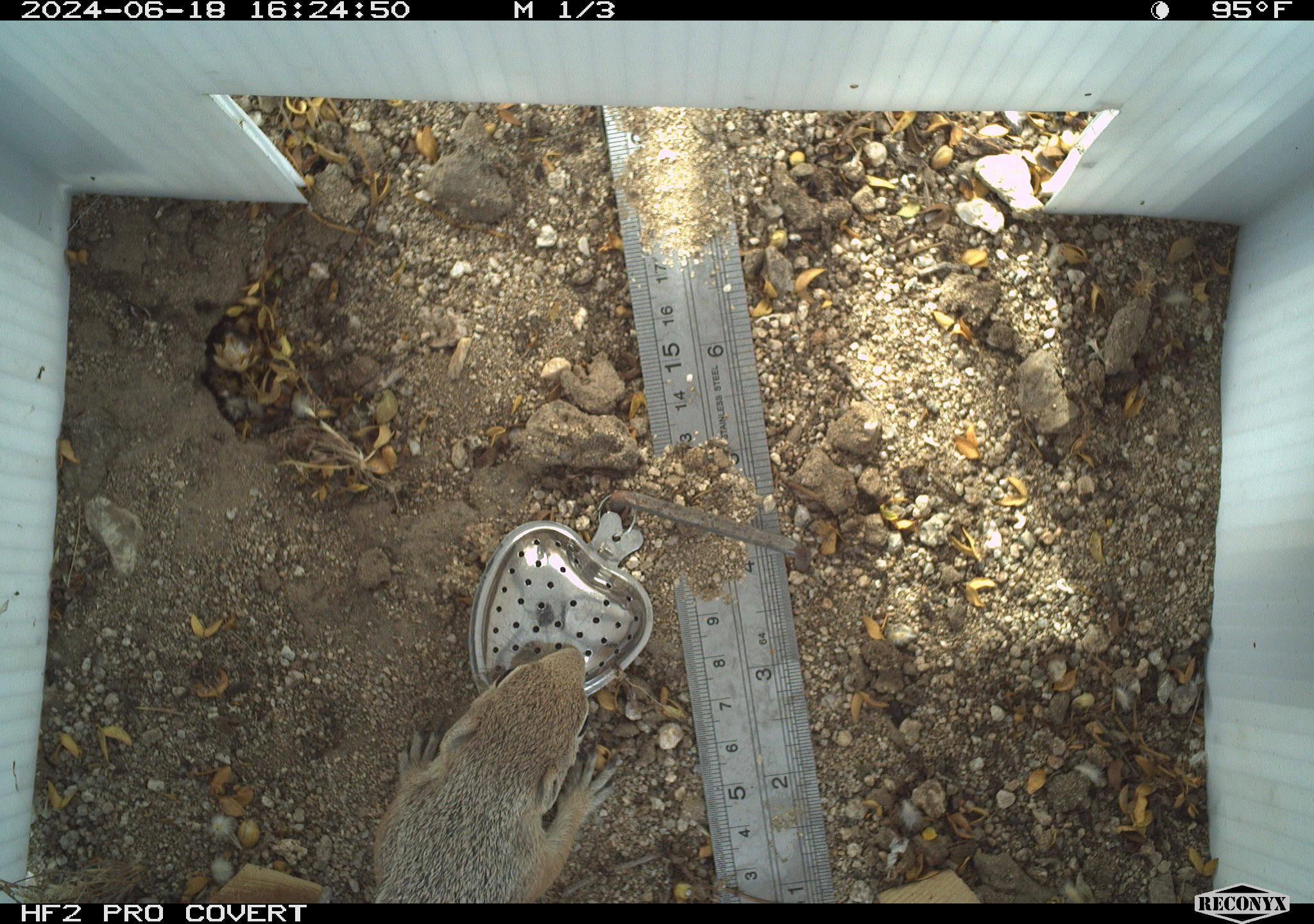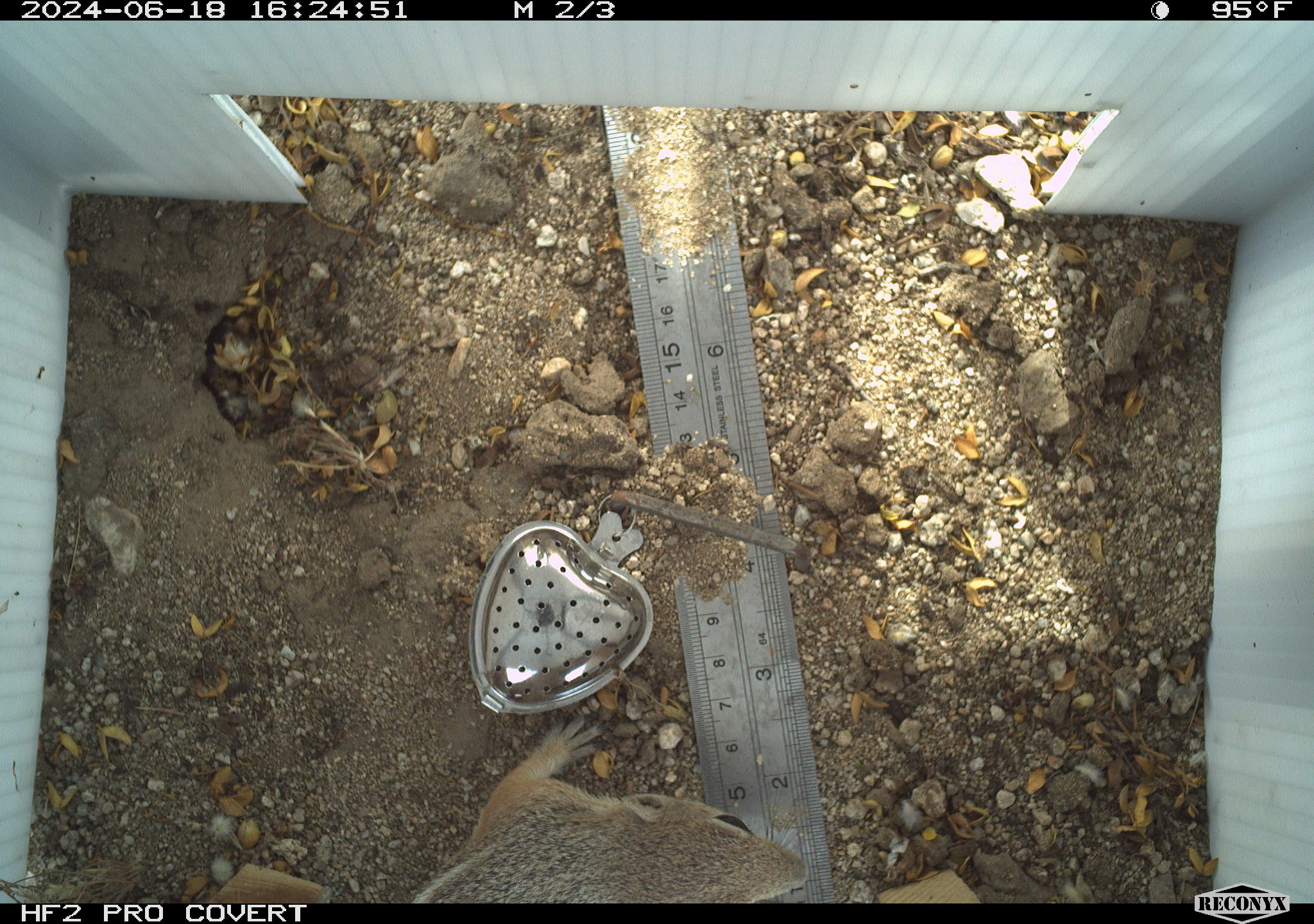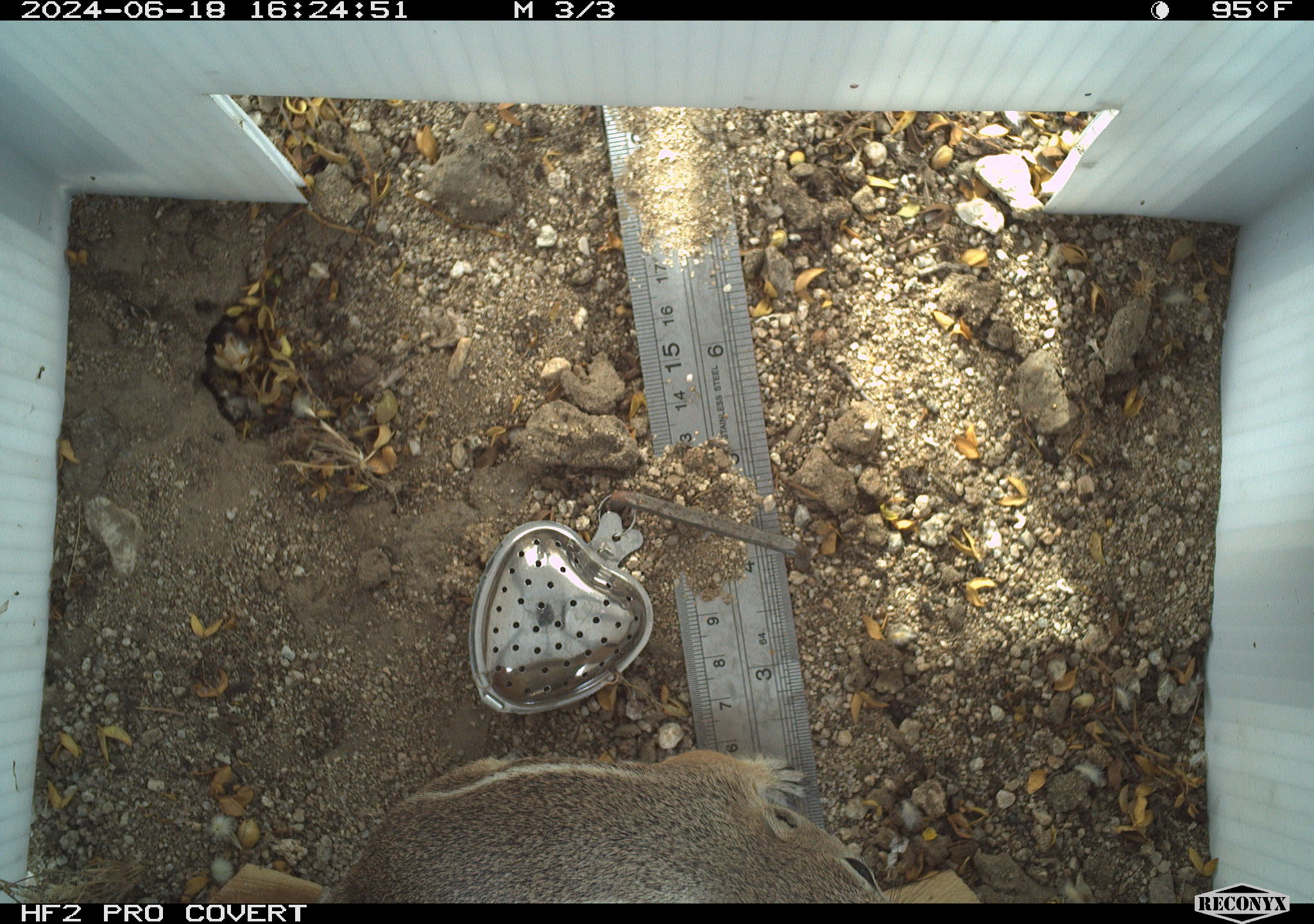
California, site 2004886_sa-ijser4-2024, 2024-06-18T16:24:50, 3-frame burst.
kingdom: Animalia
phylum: Chordata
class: Mammalia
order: Rodentia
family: Sciuridae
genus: Ammospermophilus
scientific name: Ammospermophilus leucurus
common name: white-tailed antelope squirrel